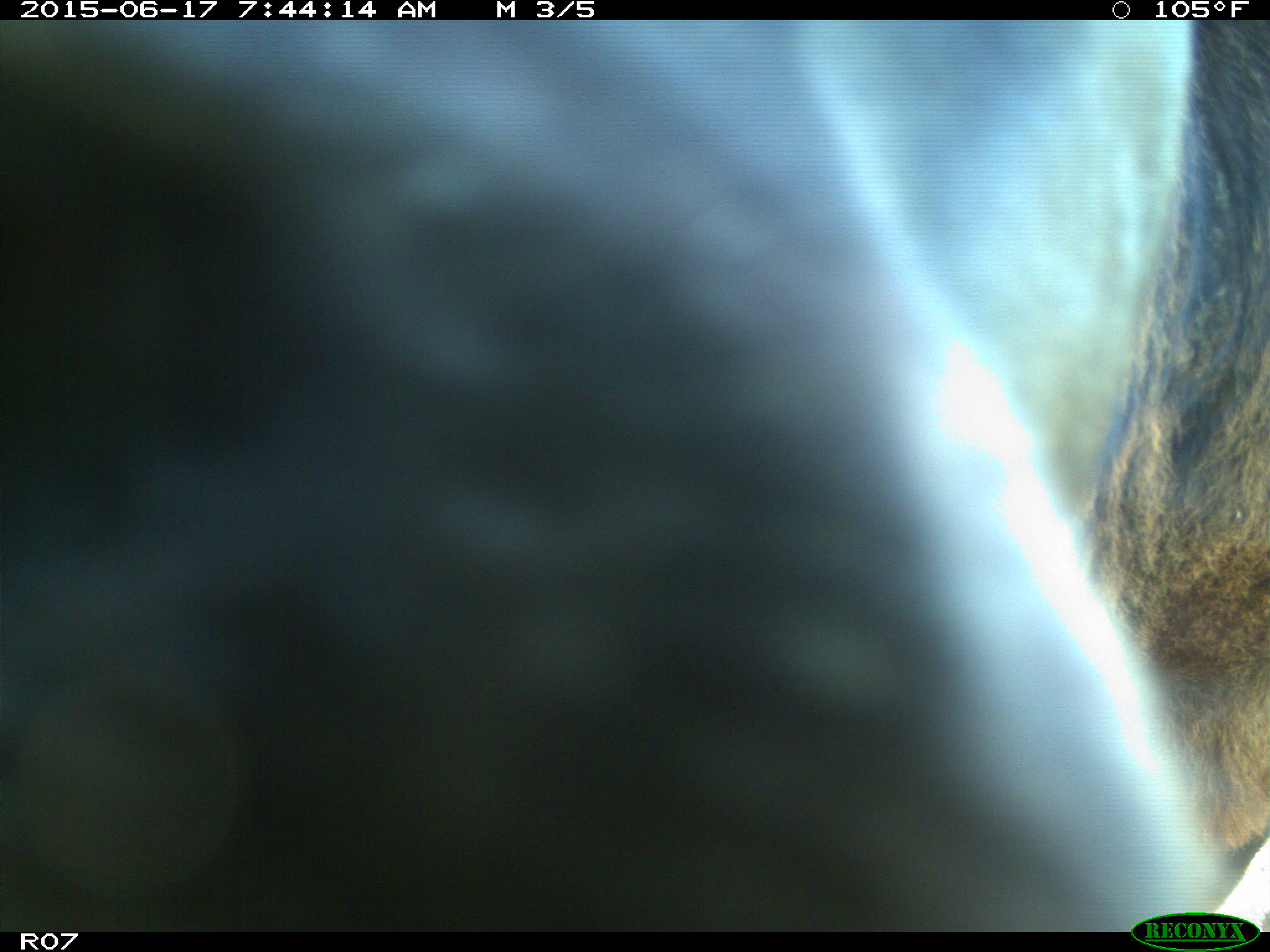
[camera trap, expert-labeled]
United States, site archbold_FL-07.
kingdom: Animalia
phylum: Chordata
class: Mammalia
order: Artiodactyla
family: Bovidae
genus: Bos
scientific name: Bos taurus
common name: domestic cow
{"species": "Bos taurus (domestic cow)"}